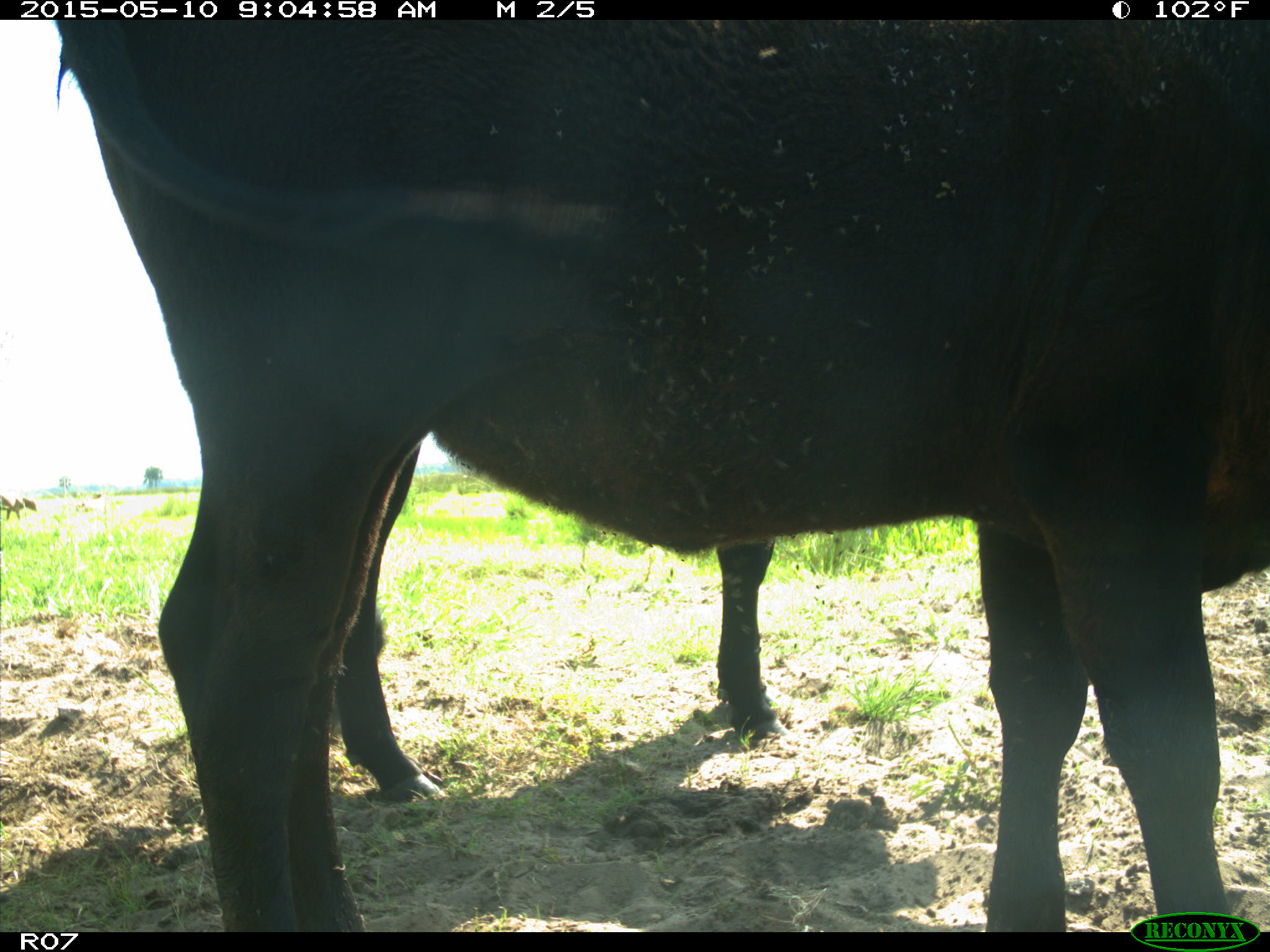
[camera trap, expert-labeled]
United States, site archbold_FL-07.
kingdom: Animalia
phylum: Chordata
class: Mammalia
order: Artiodactyla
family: Bovidae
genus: Bos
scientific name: Bos taurus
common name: domestic cow